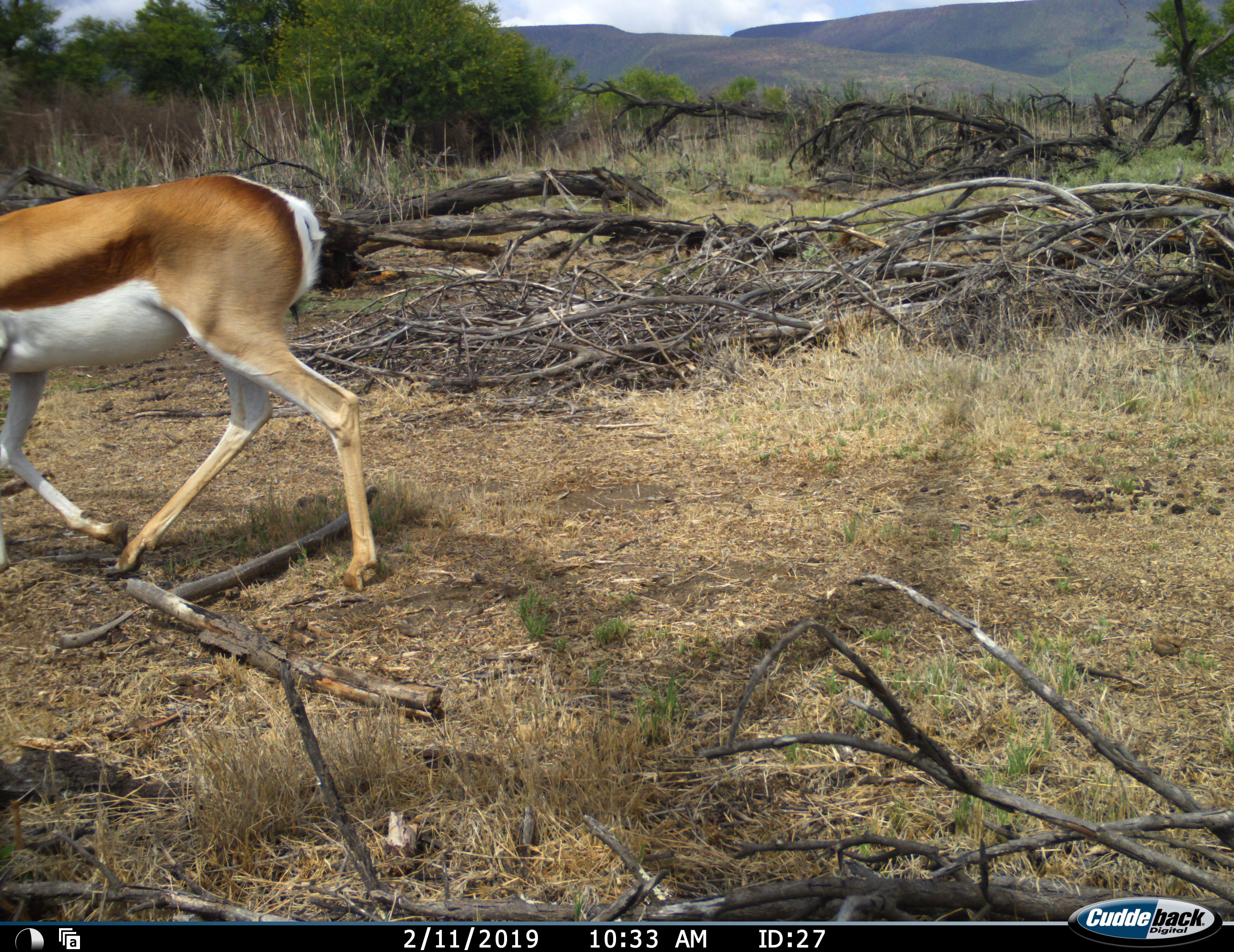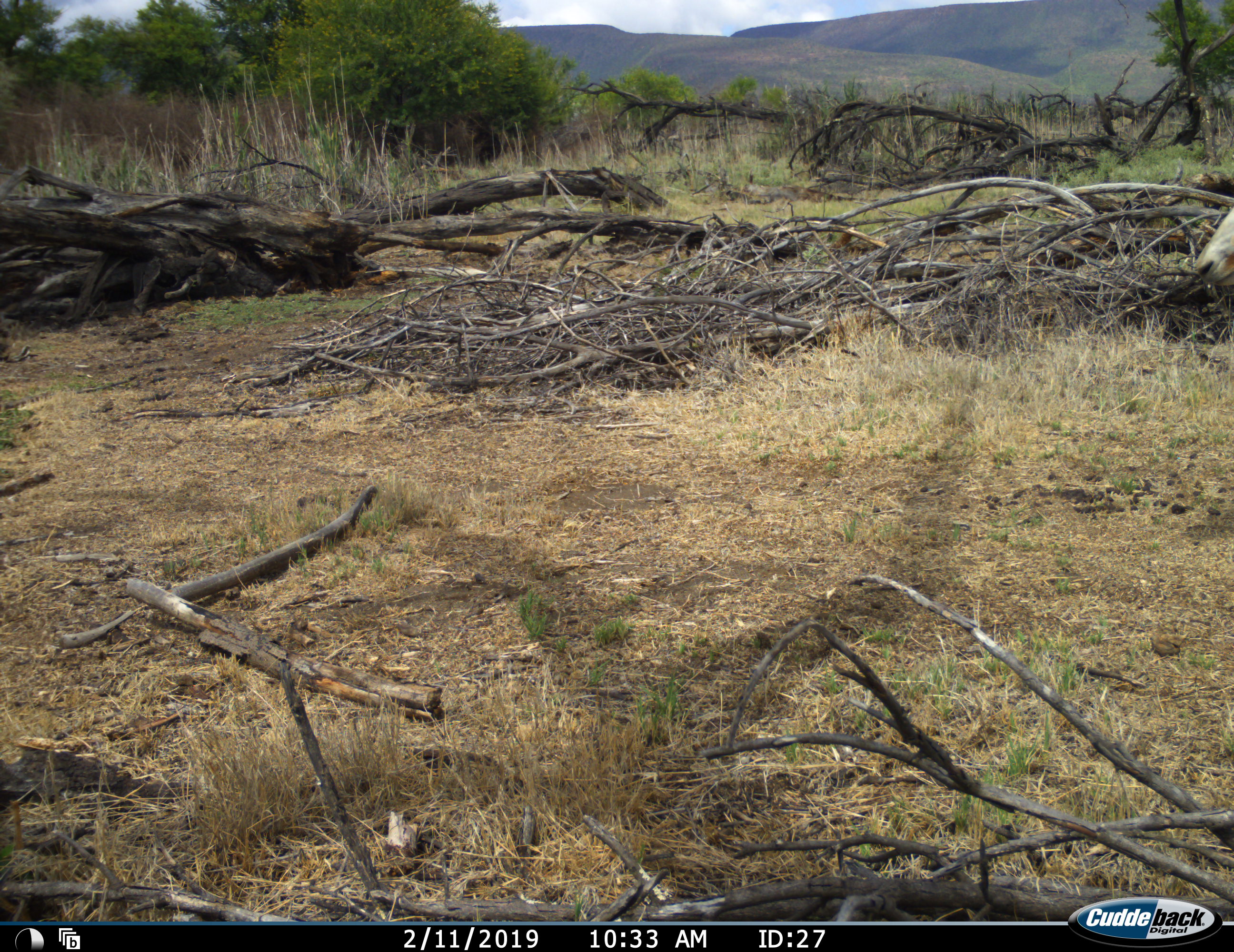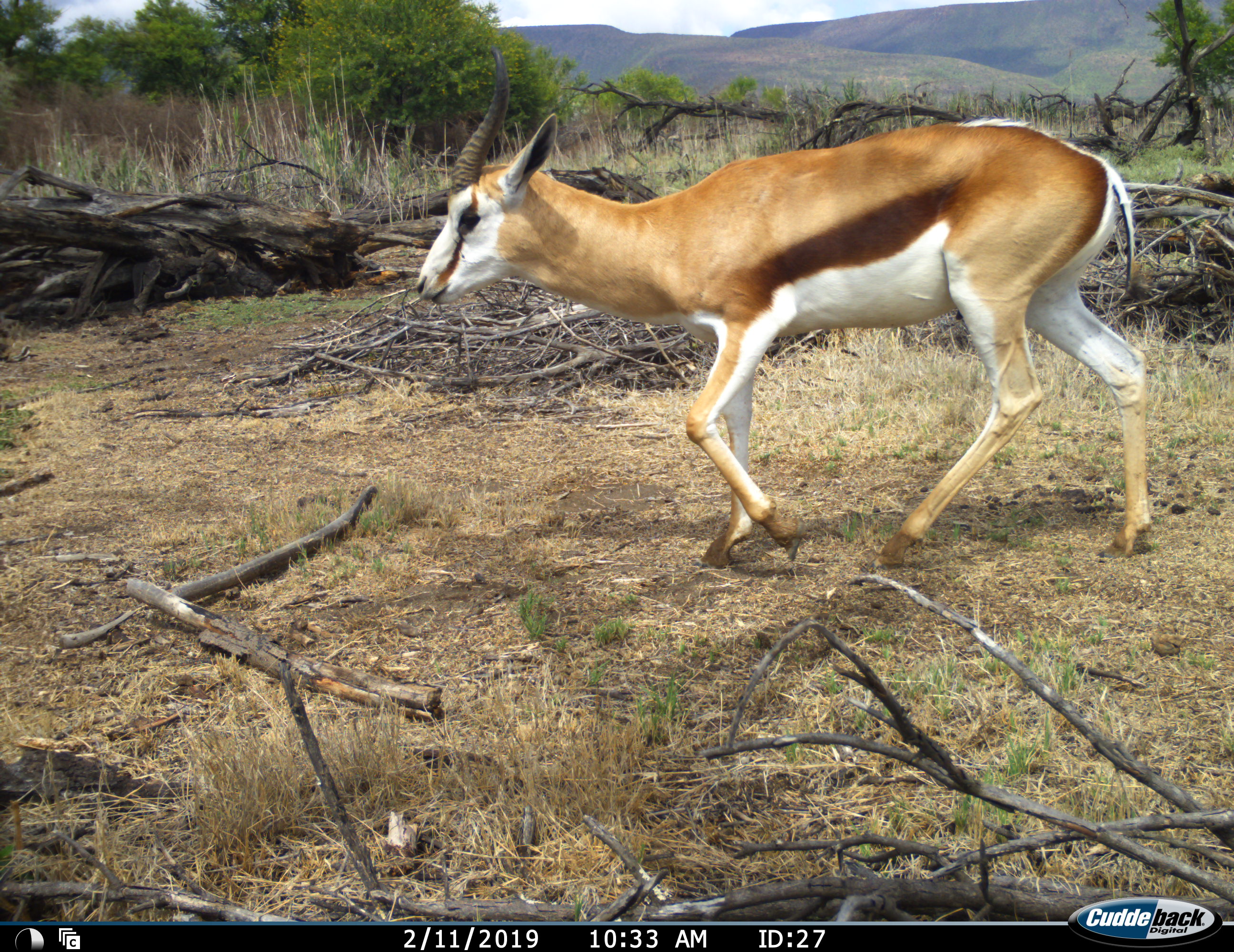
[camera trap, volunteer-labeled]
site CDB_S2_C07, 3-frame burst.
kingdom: Animalia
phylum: Chordata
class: Mammalia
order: Artiodactyla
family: Bovidae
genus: Antidorcas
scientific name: Antidorcas marsupialis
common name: springbok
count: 2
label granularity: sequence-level